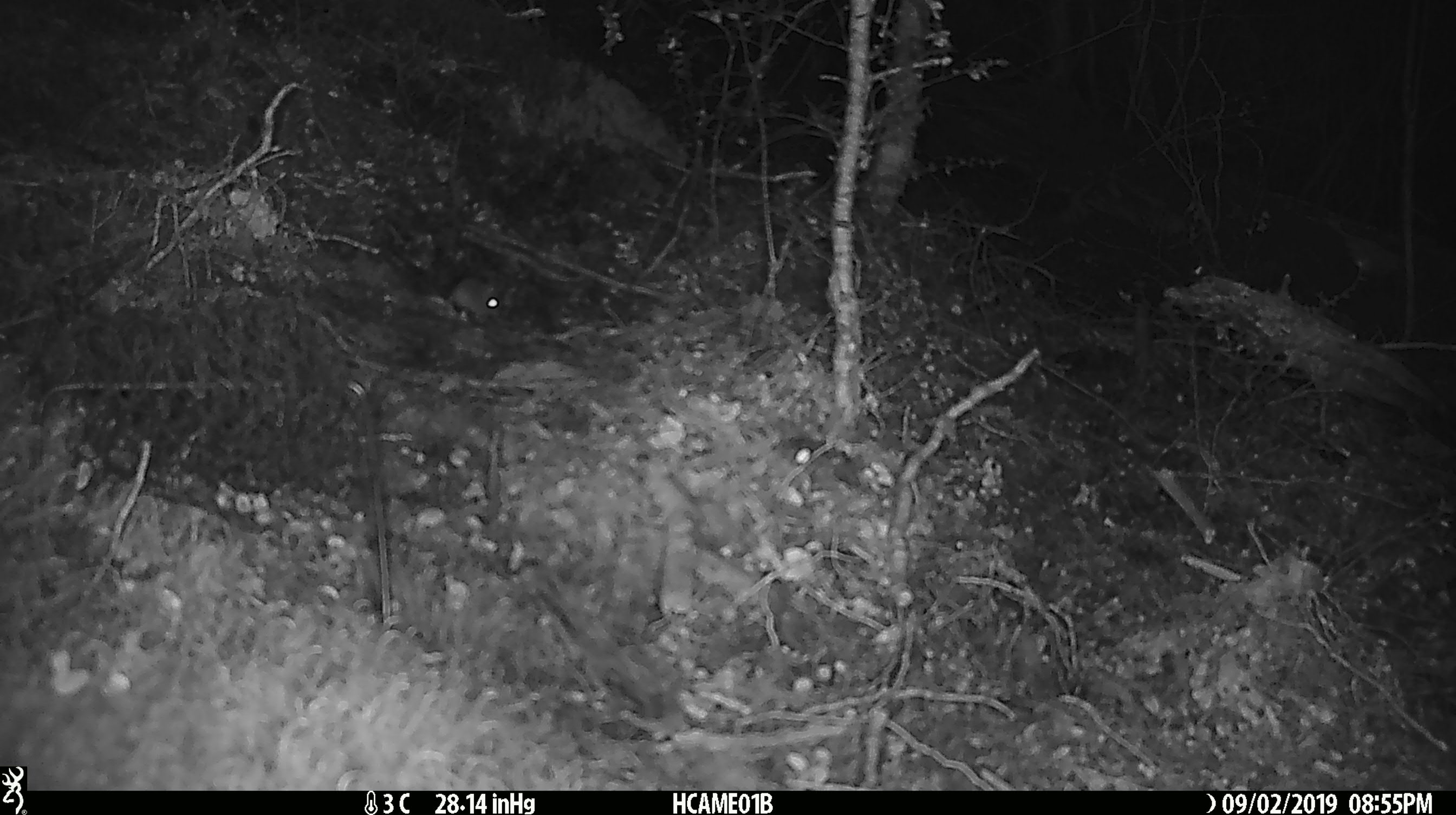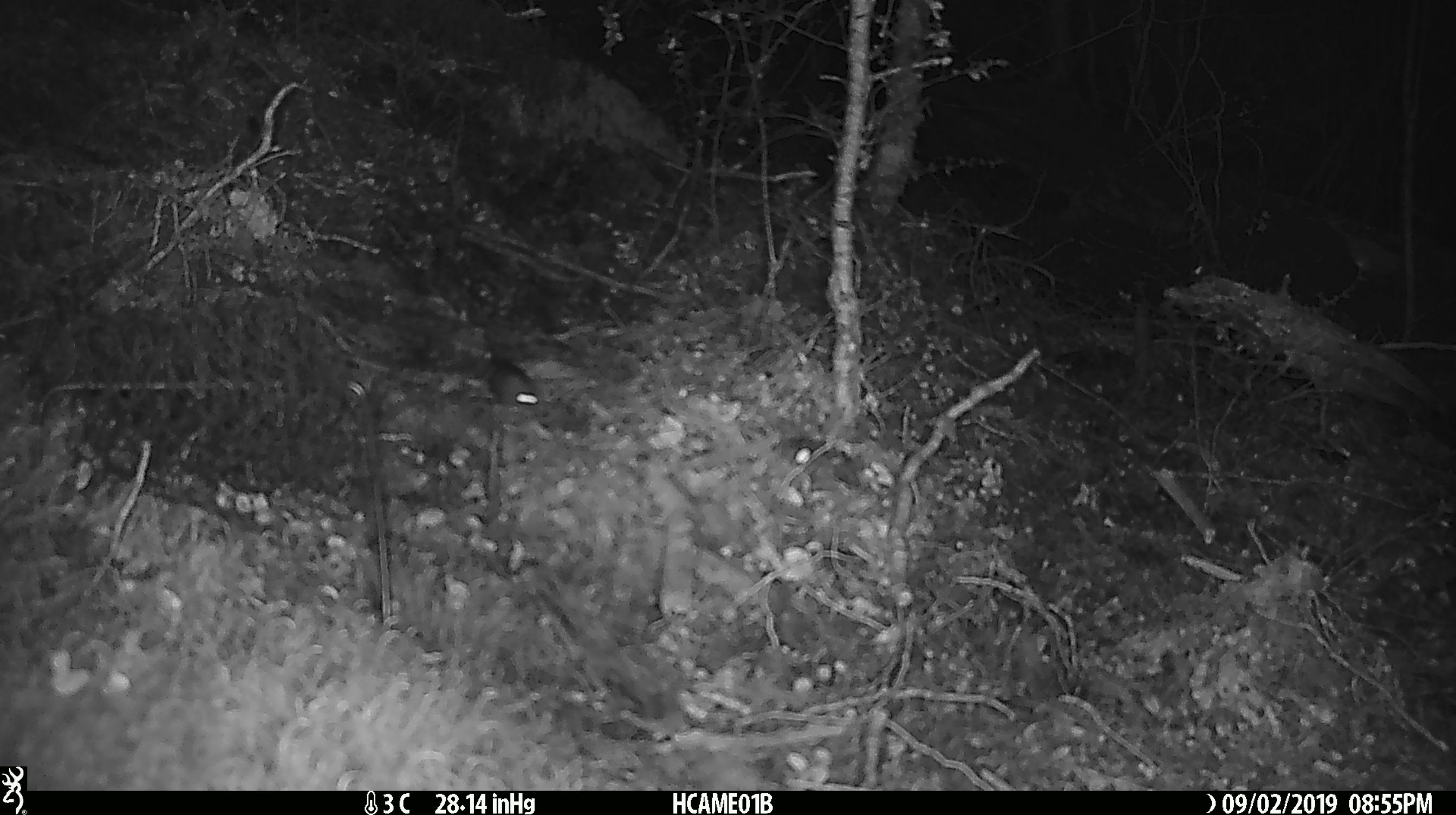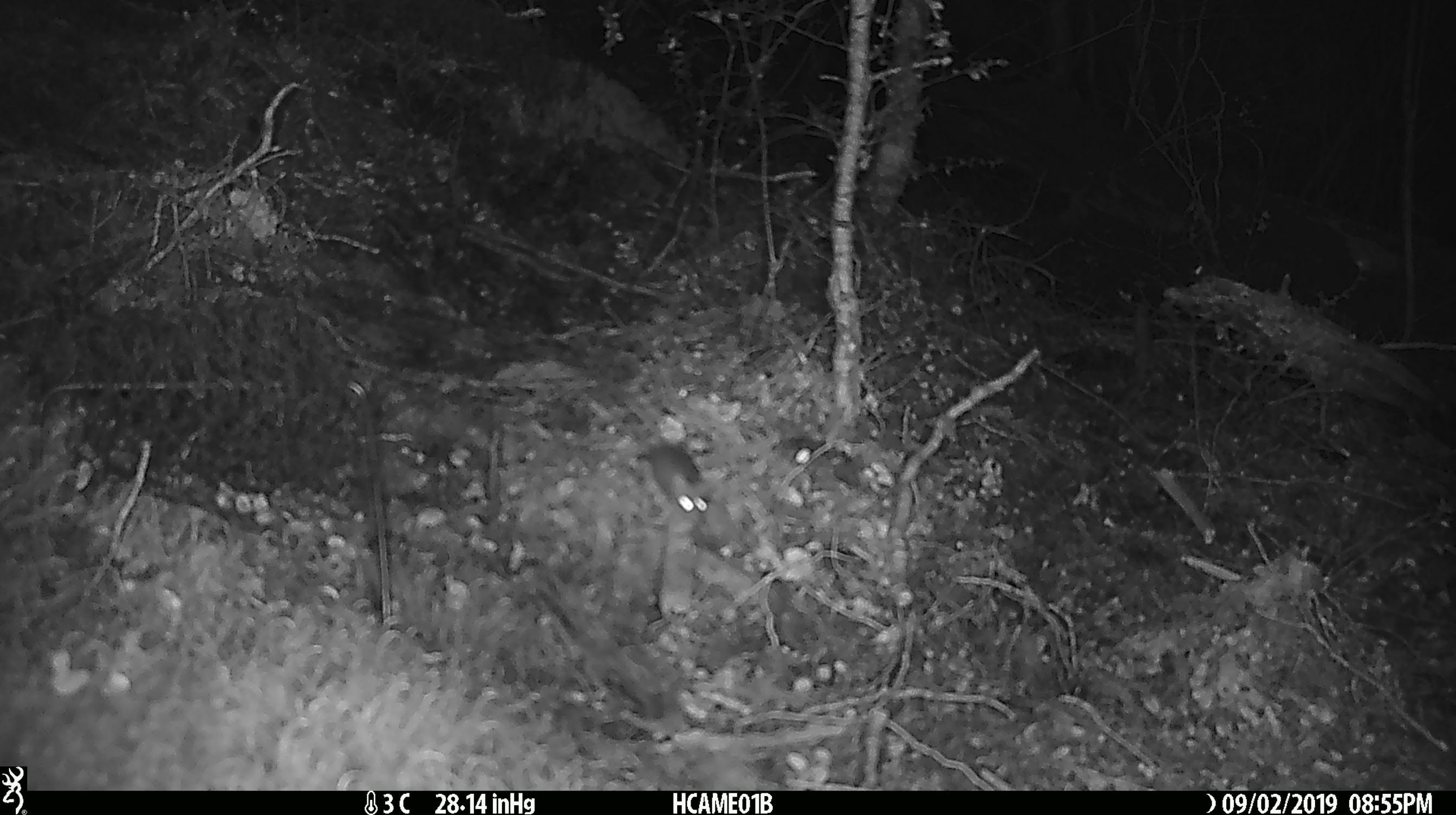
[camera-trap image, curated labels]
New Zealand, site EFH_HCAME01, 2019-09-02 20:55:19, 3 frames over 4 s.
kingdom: Animalia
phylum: Chordata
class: Mammalia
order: Rodentia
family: Muridae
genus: Mus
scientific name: Mus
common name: mouse